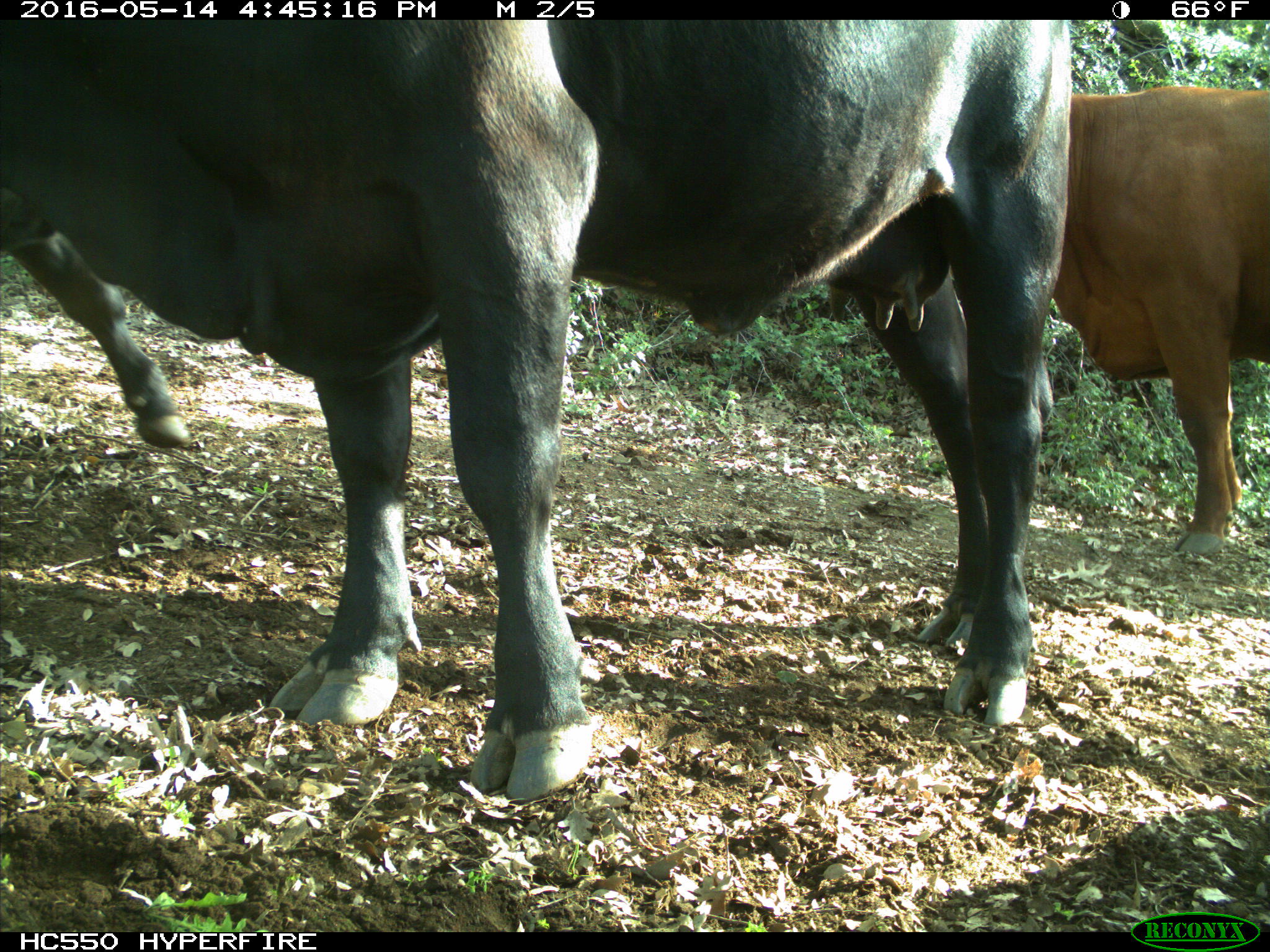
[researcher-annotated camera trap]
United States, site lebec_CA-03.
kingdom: Animalia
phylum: Chordata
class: Mammalia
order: Artiodactyla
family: Bovidae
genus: Bos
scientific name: Bos taurus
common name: domestic cow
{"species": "Bos taurus (domestic cow)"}